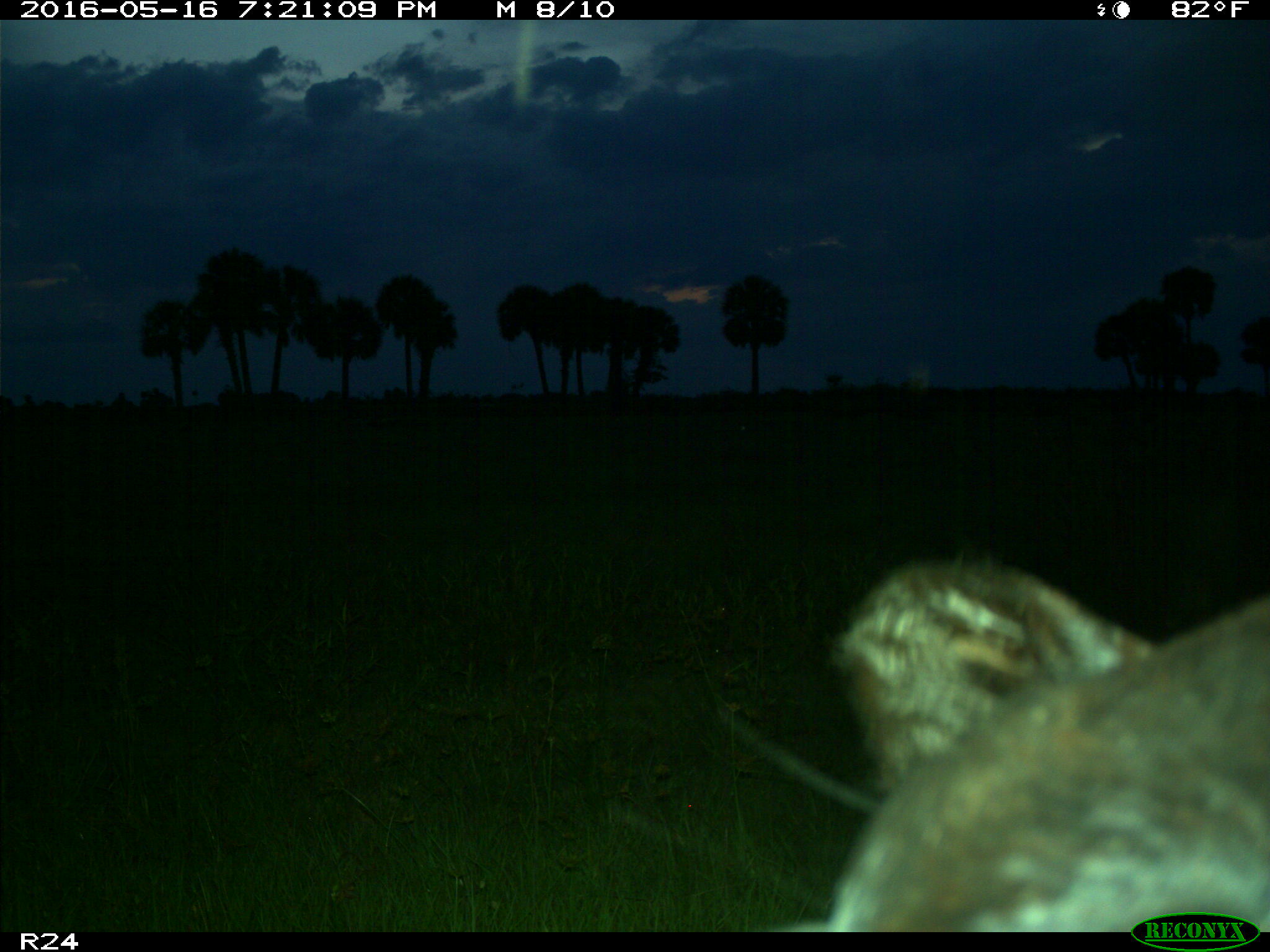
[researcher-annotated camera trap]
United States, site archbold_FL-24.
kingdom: Animalia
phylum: Chordata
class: Mammalia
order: Artiodactyla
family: Bovidae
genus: Bos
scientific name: Bos taurus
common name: domestic cow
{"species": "Bos taurus (domestic cow)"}